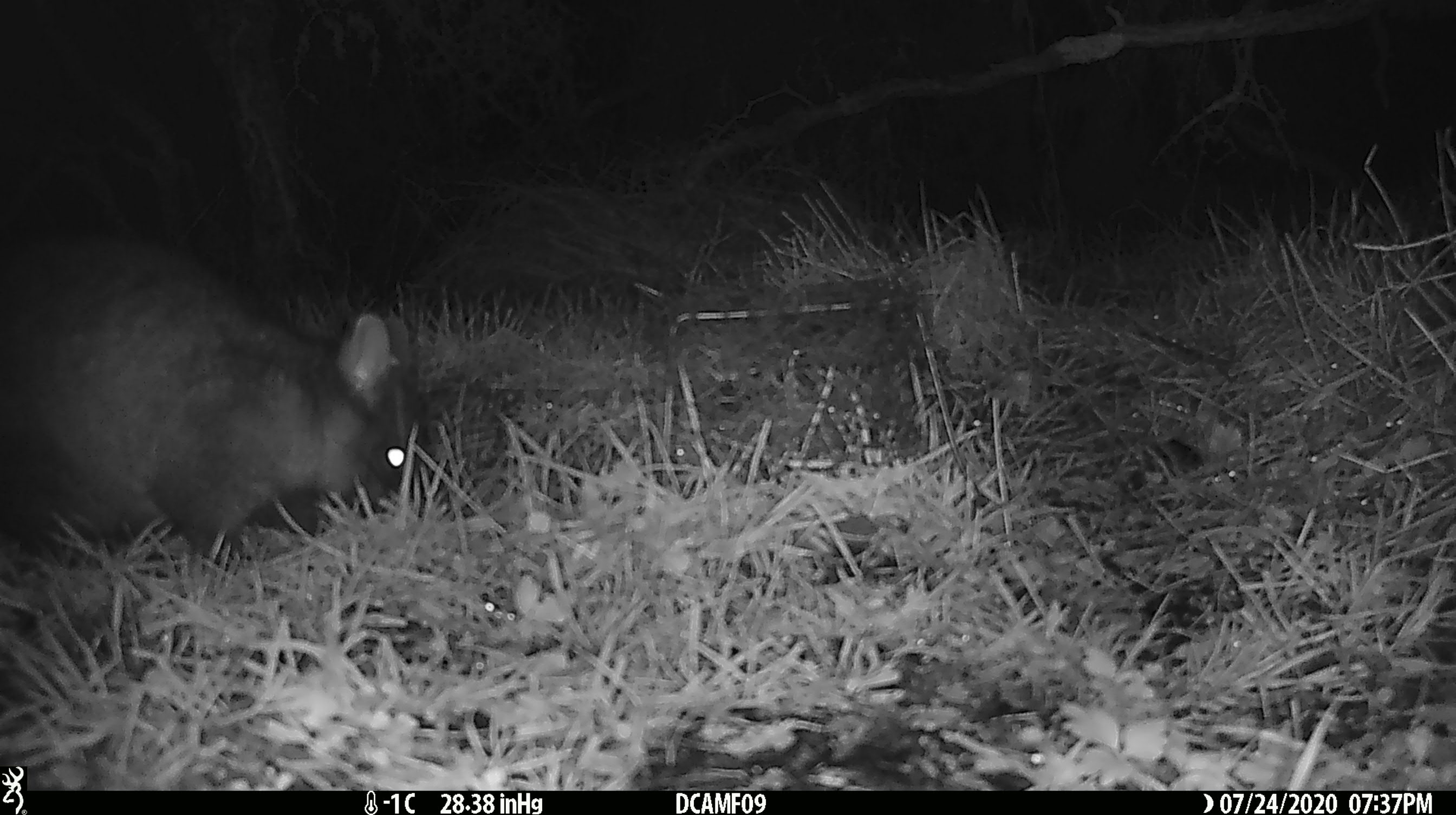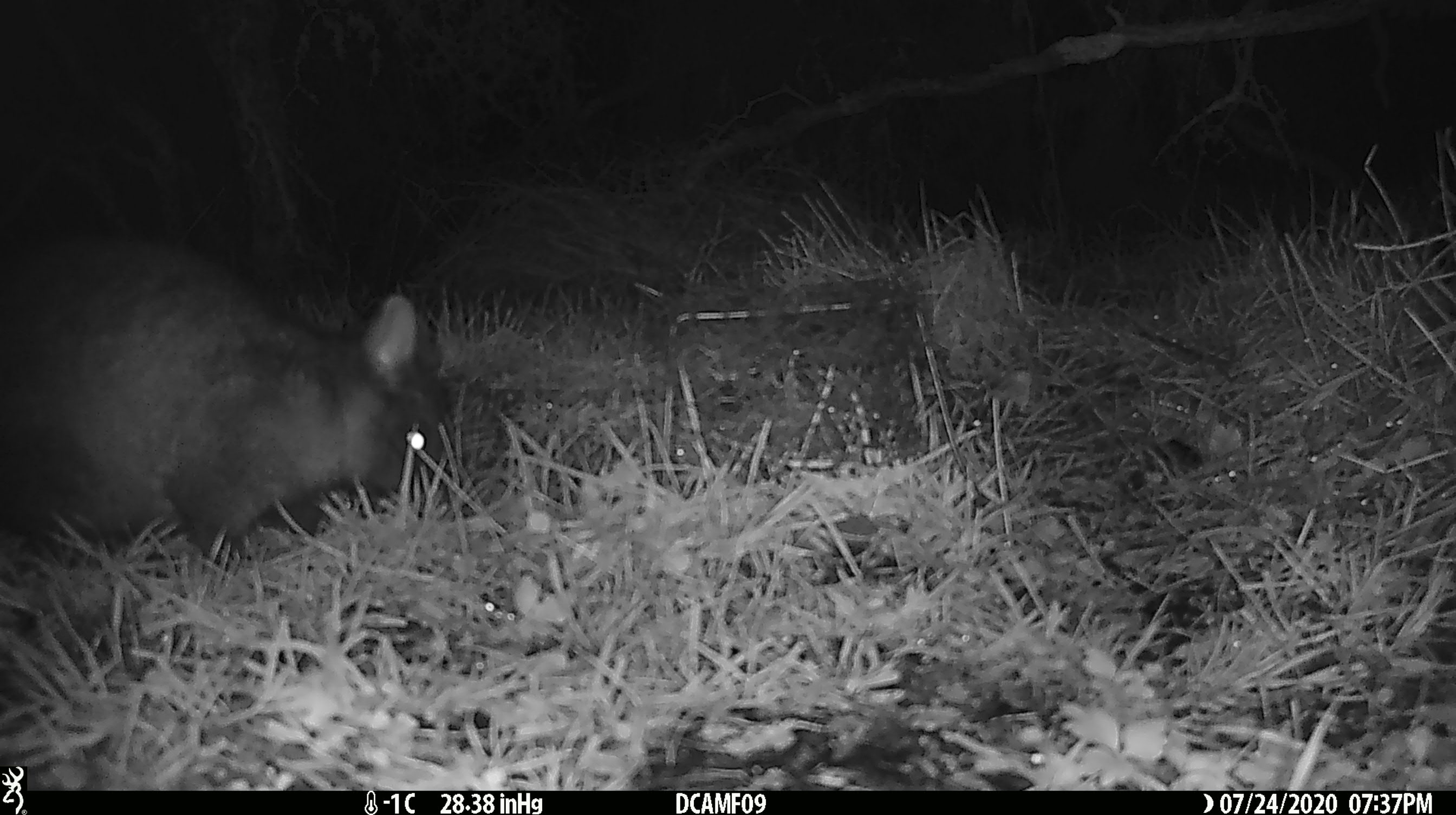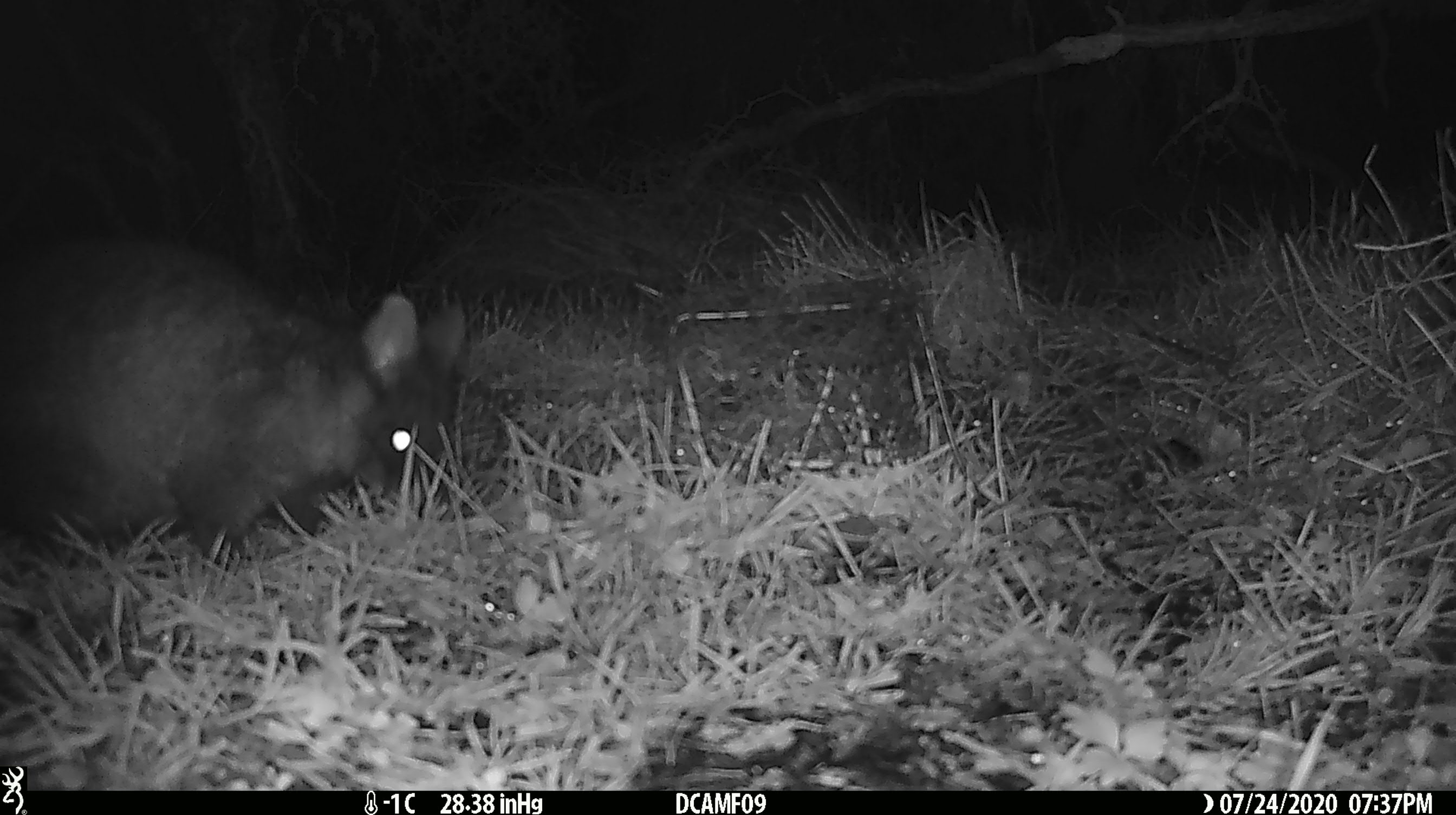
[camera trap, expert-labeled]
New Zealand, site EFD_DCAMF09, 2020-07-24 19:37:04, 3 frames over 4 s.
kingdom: Animalia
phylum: Chordata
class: Mammalia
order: Diprotodontia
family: Phalangeridae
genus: Trichosurus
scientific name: Trichosurus vulpecula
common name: common brushtail possum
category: possum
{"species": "possum (common brushtail possum) (Trichosurus vulpecula)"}